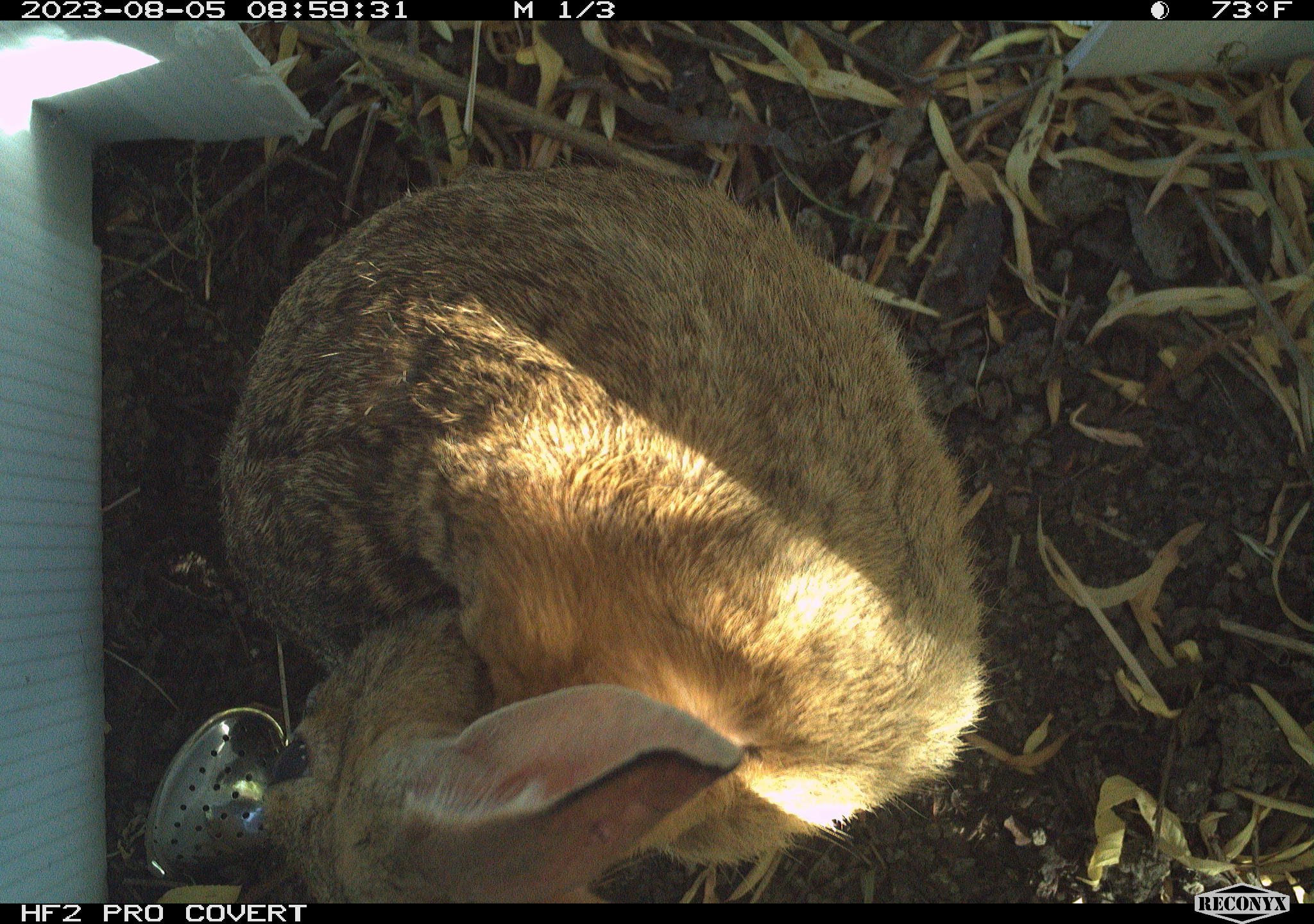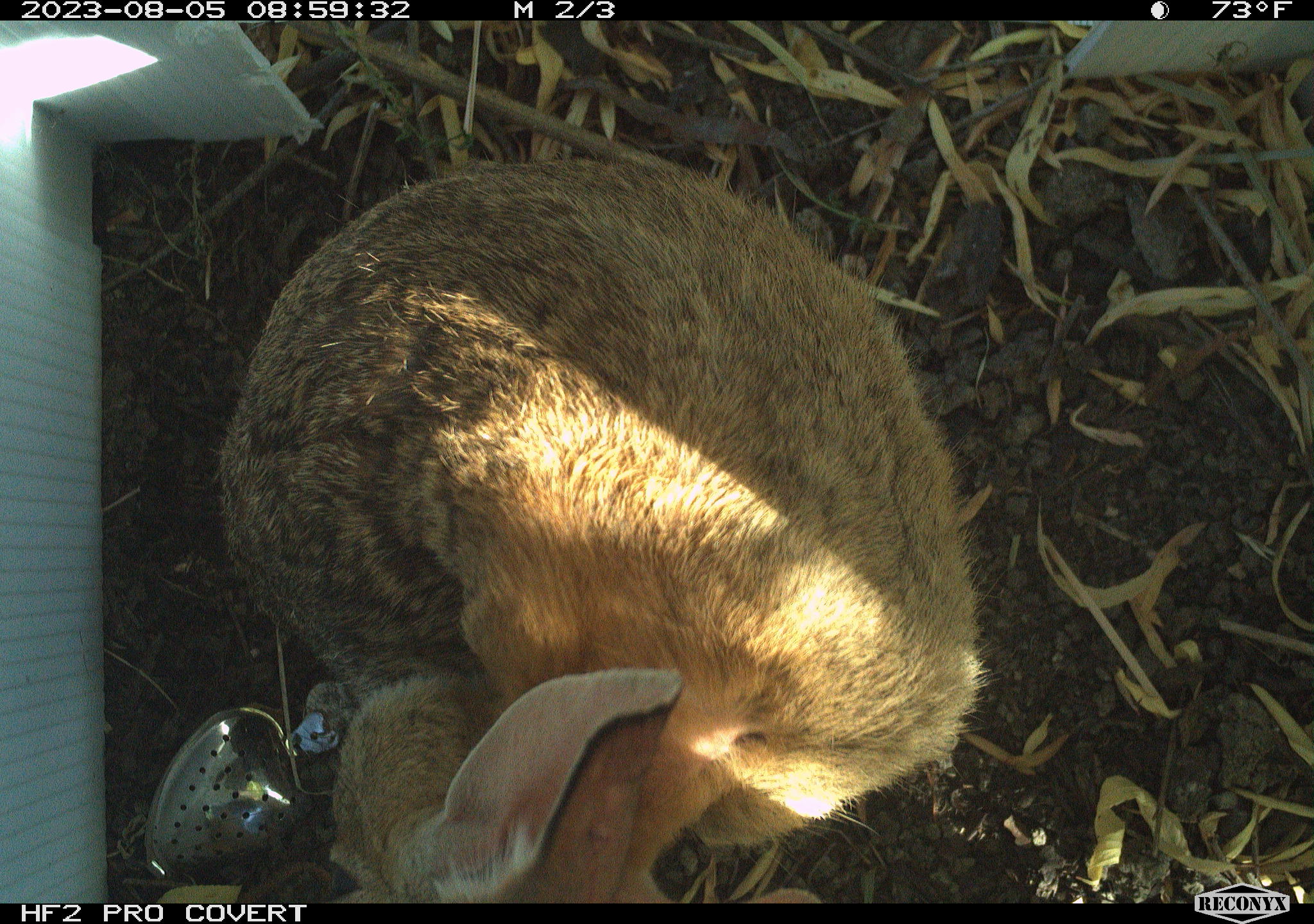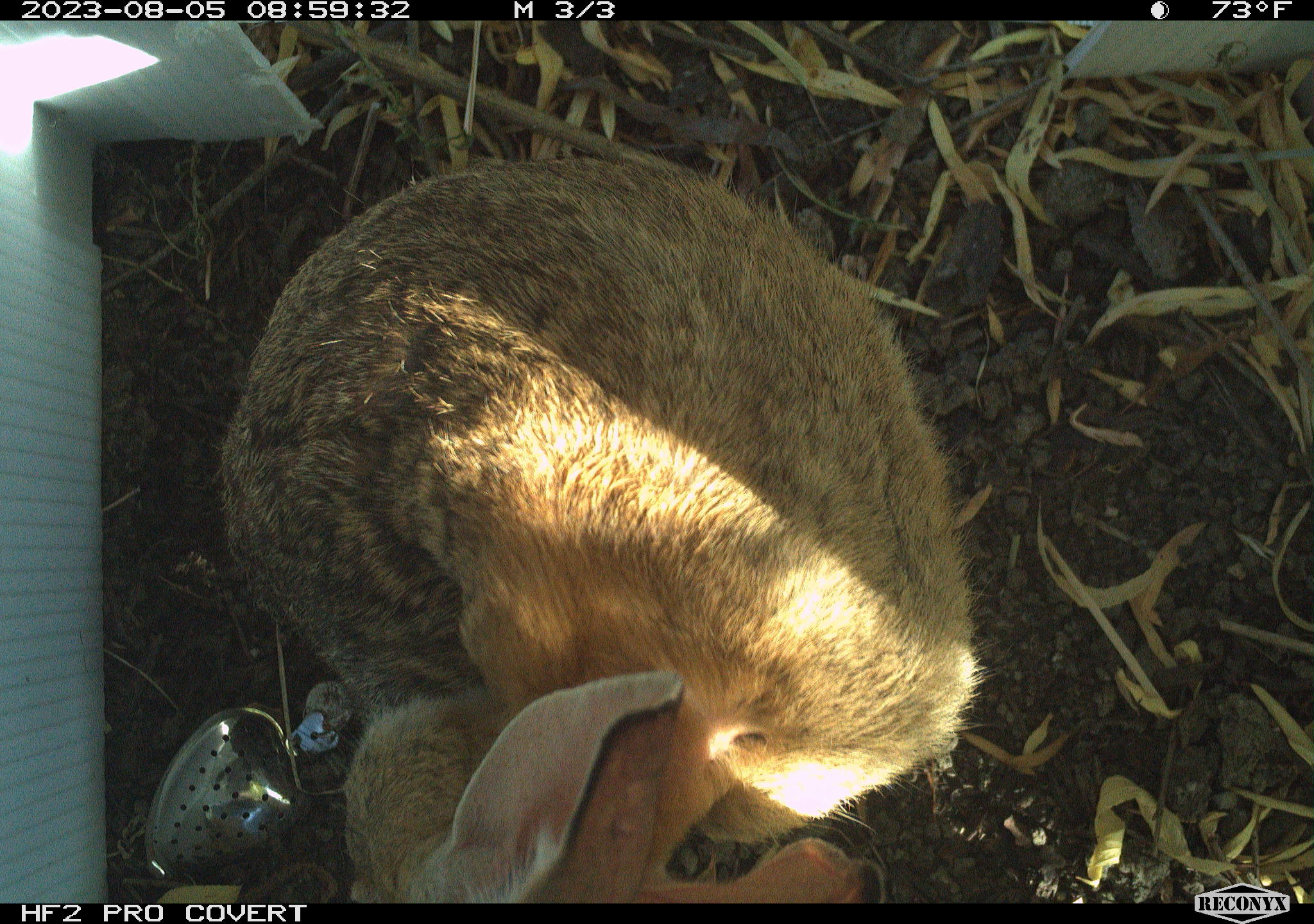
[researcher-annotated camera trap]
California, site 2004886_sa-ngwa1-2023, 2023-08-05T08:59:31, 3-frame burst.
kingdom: Animalia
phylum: Chordata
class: Mammalia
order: Lagomorpha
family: Leporidae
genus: Sylvilagus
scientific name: Sylvilagus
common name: cottontail rabbits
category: sylvilagus species